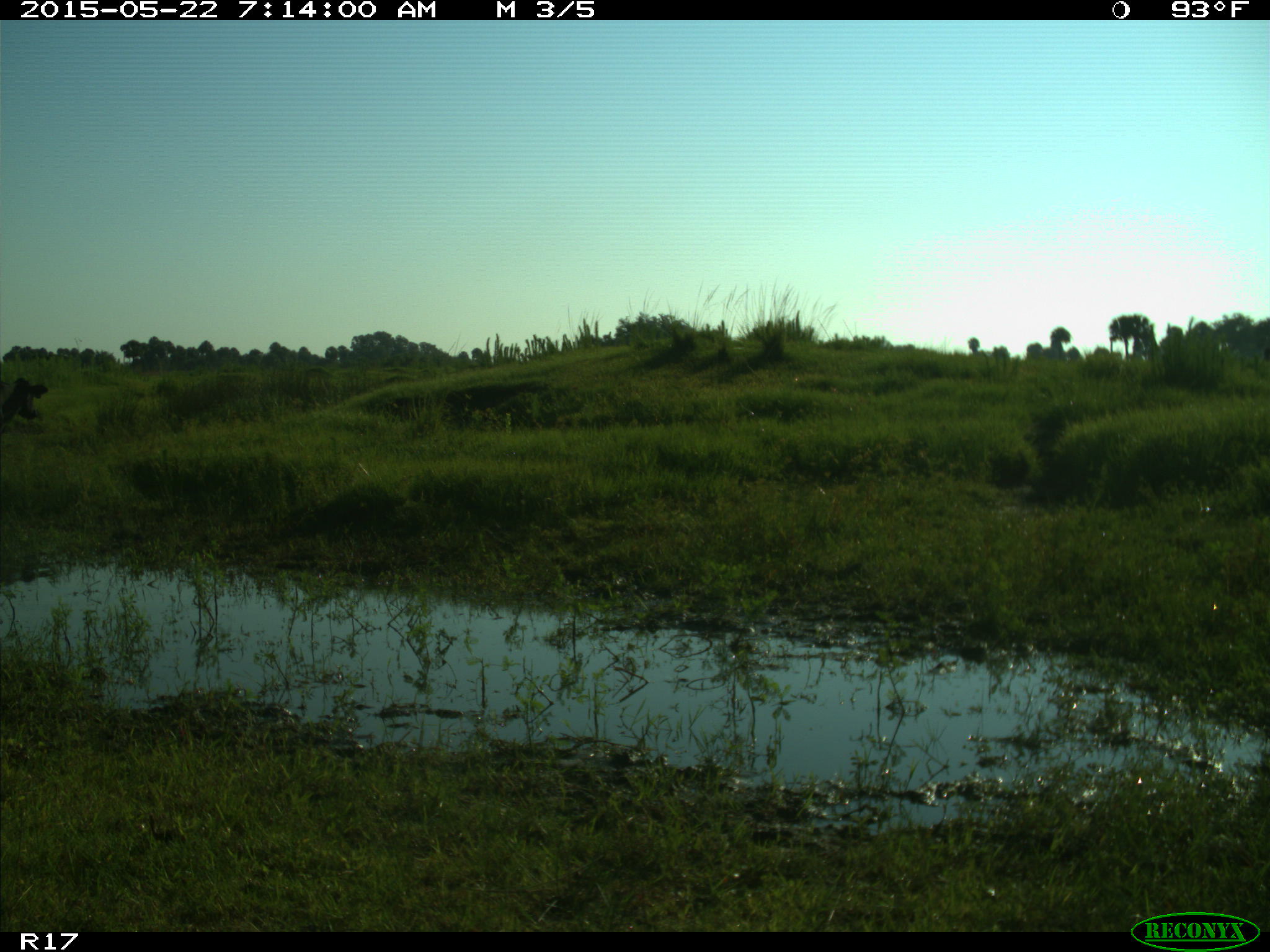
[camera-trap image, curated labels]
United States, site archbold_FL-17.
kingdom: Animalia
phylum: Chordata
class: Mammalia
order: Artiodactyla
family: Bovidae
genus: Bos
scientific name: Bos taurus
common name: domestic cow